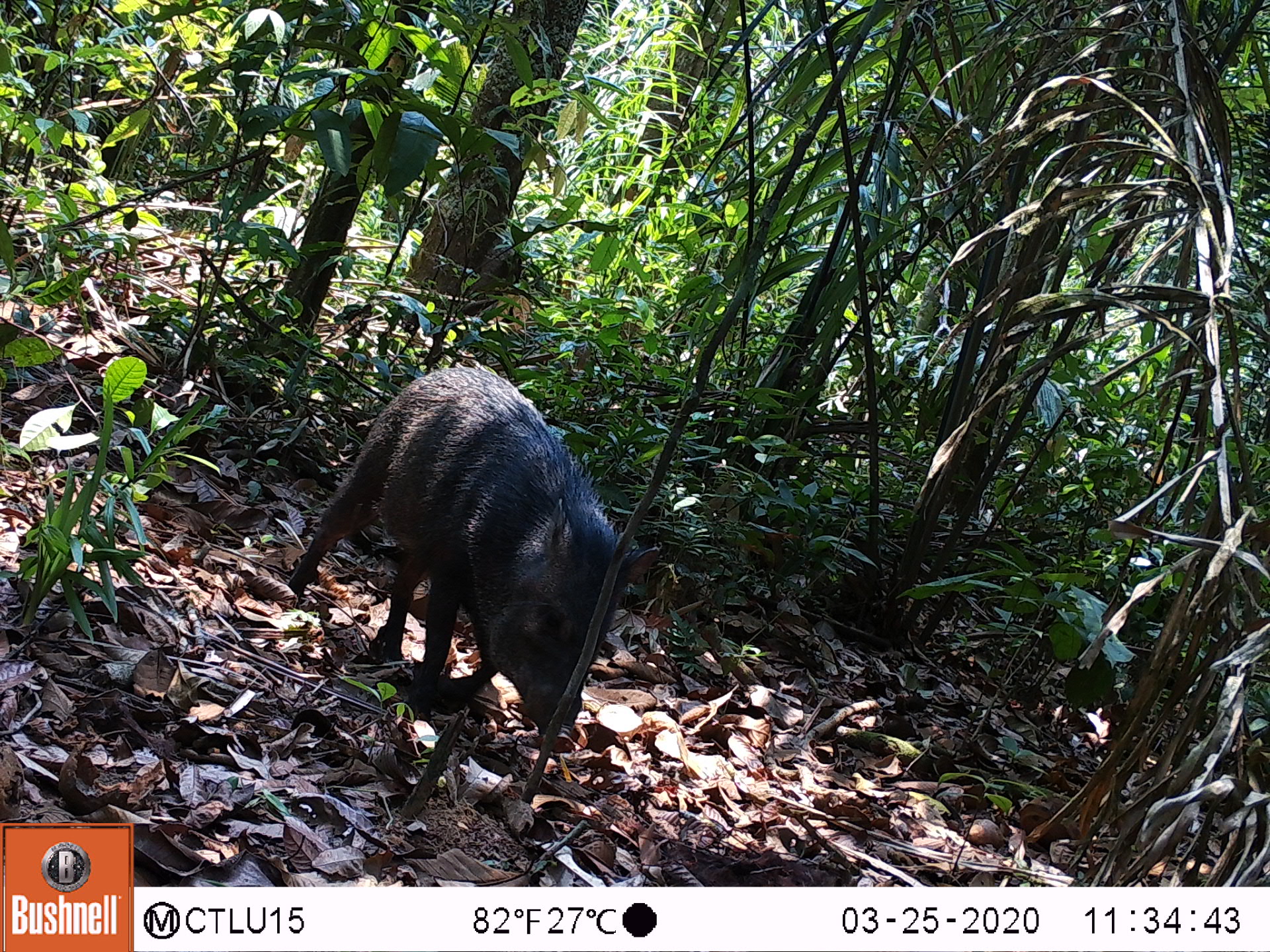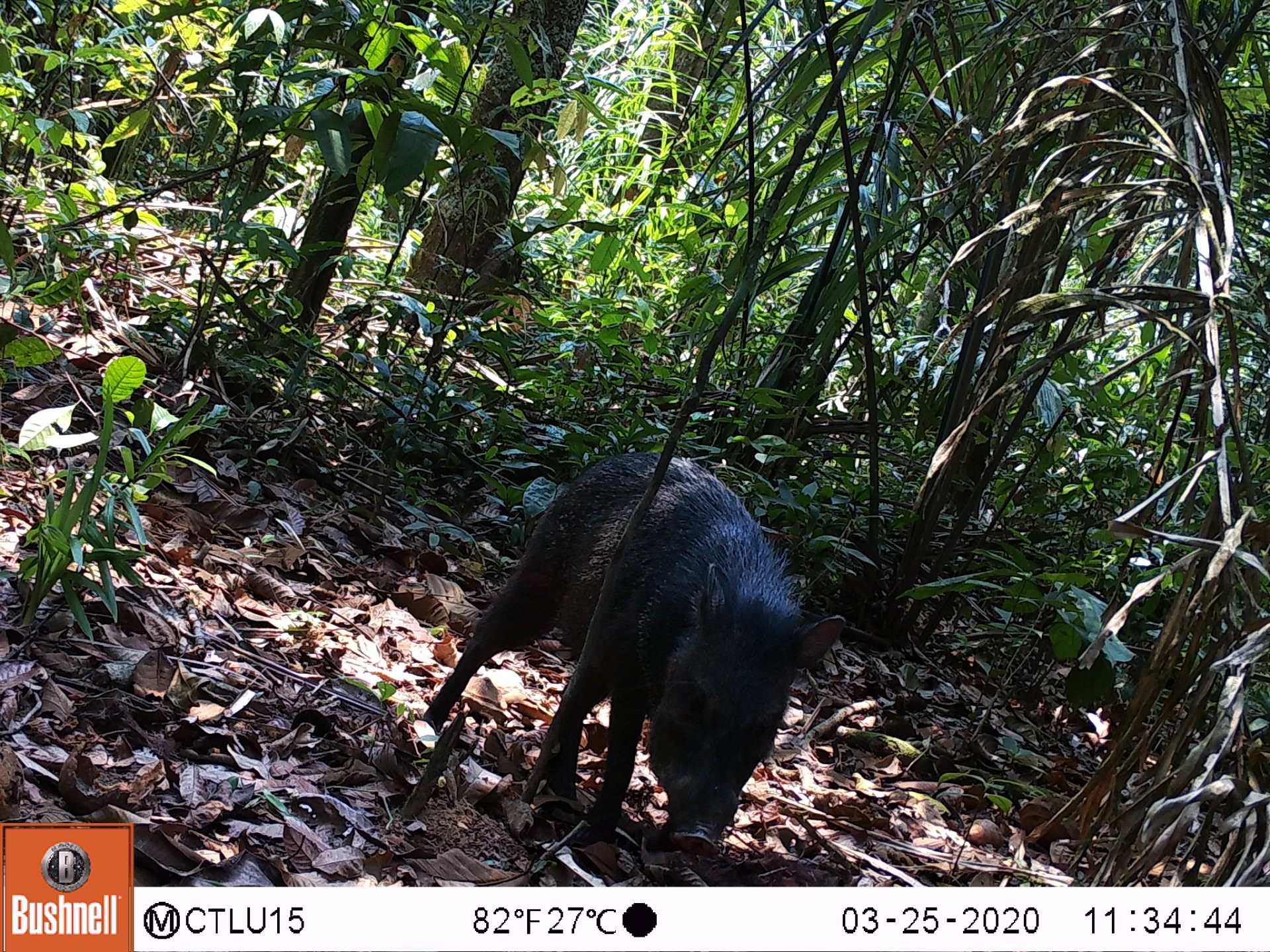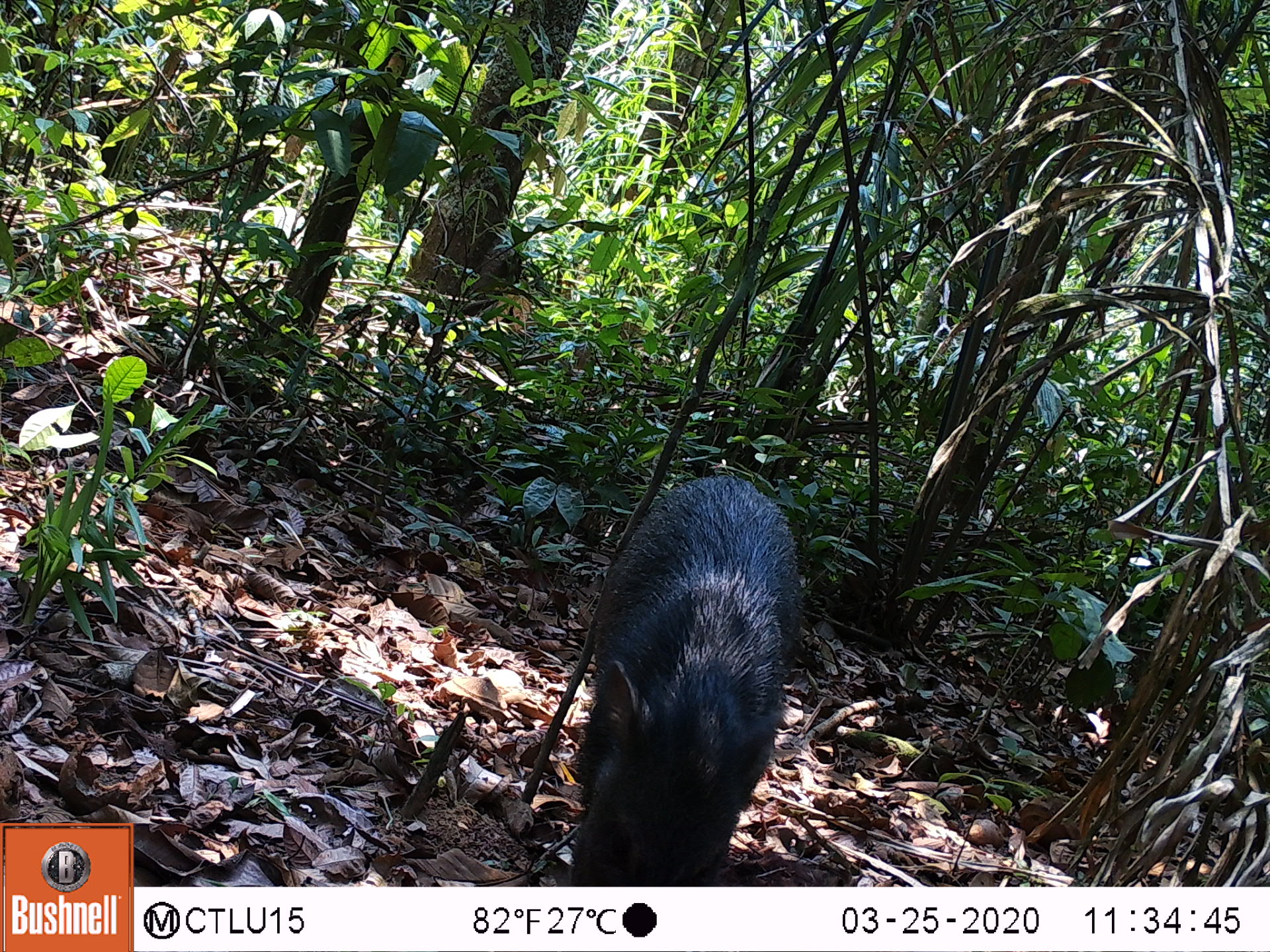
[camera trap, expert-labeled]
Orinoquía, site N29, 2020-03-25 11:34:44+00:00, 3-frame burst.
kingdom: Animalia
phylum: Chordata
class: Mammalia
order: Artiodactyla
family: Tayassuidae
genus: Pecari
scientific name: Pecari tajacu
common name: collared peccary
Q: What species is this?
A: Collared peccary (Pecari tajacu).